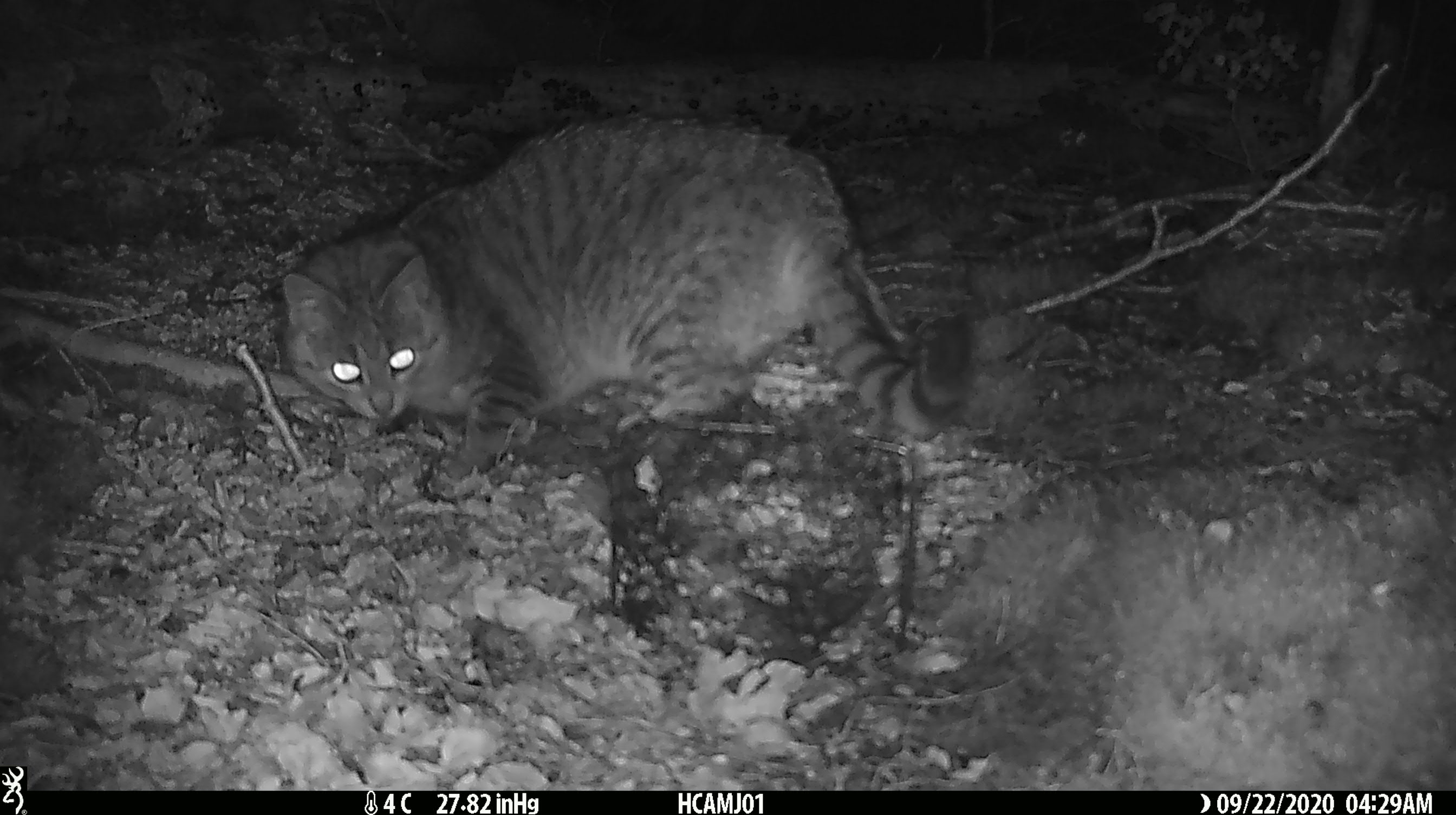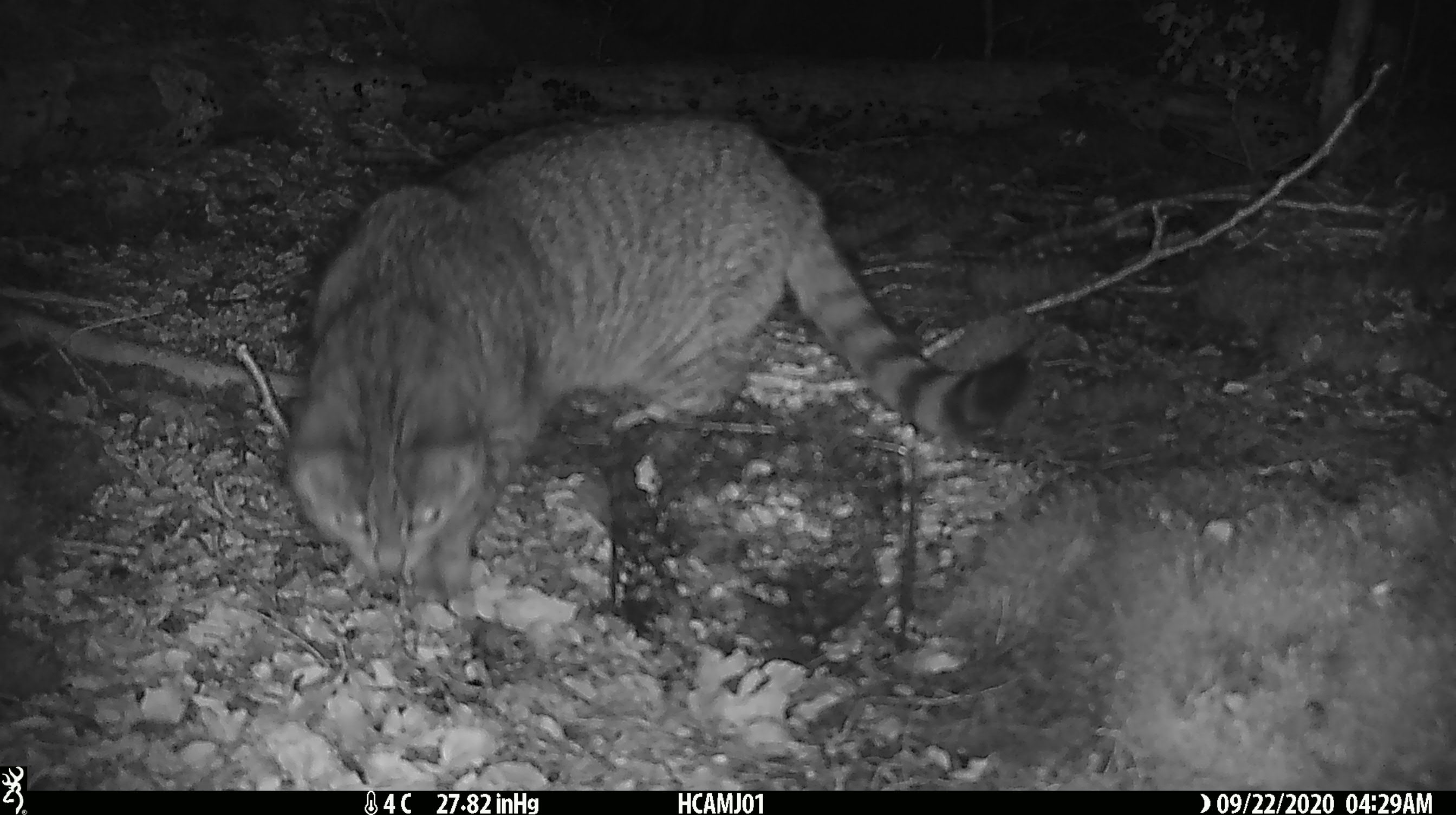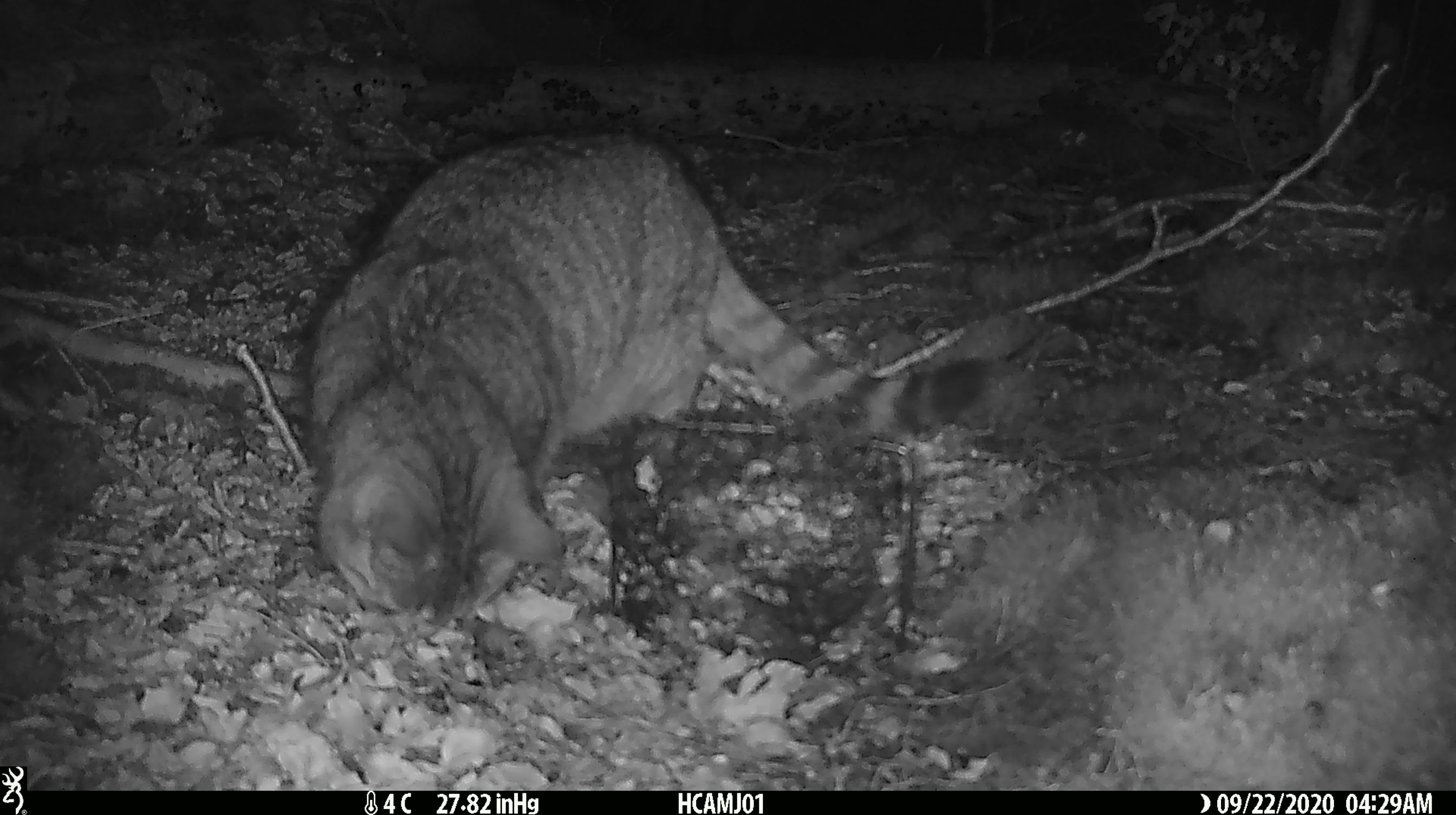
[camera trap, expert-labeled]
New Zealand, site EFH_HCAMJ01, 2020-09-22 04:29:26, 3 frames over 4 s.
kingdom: Animalia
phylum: Chordata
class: Mammalia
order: Carnivora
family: Felidae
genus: Felis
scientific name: Felis catus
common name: domestic cat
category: cat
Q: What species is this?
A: Cat (domestic cat) (Felis catus).